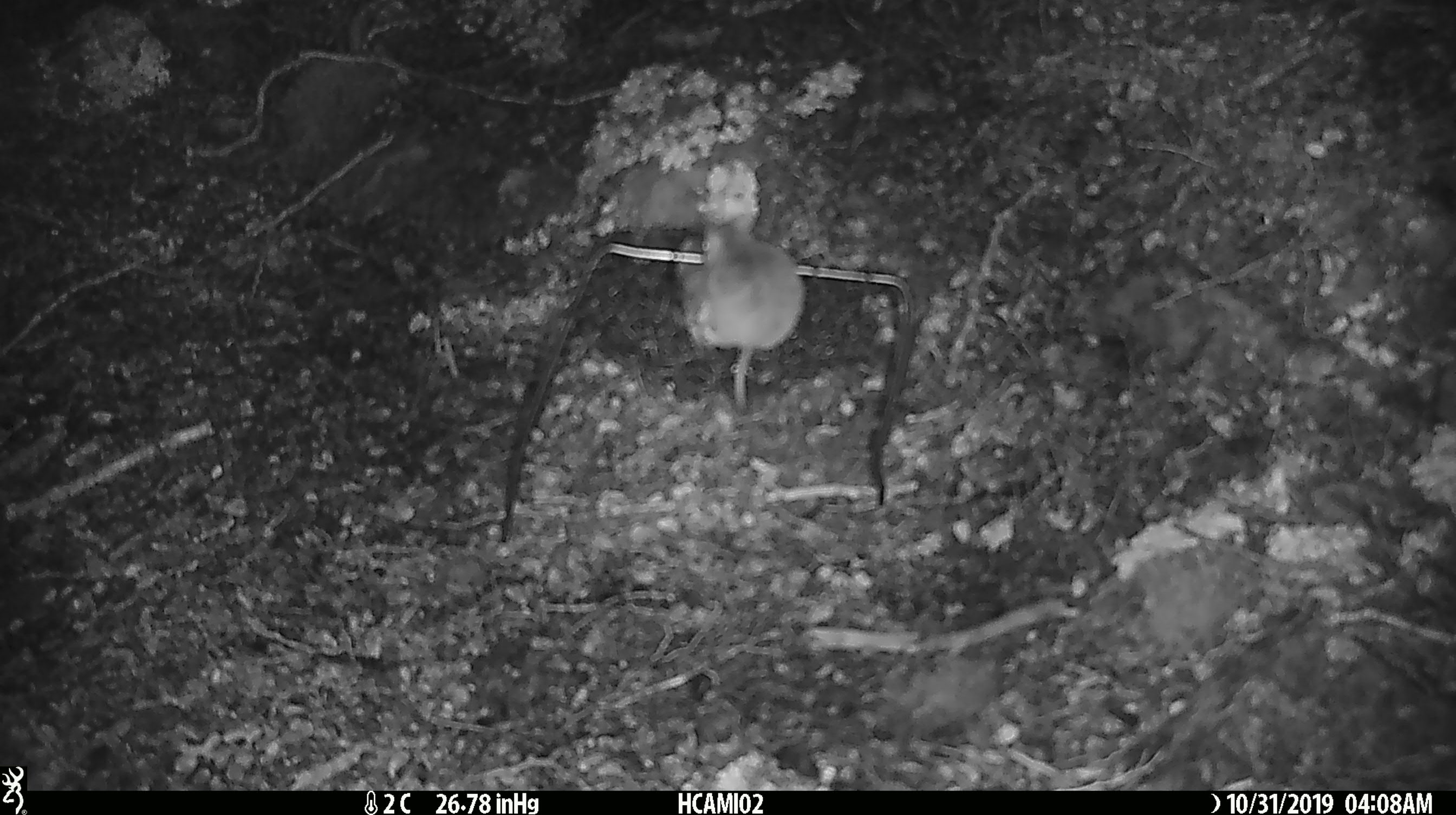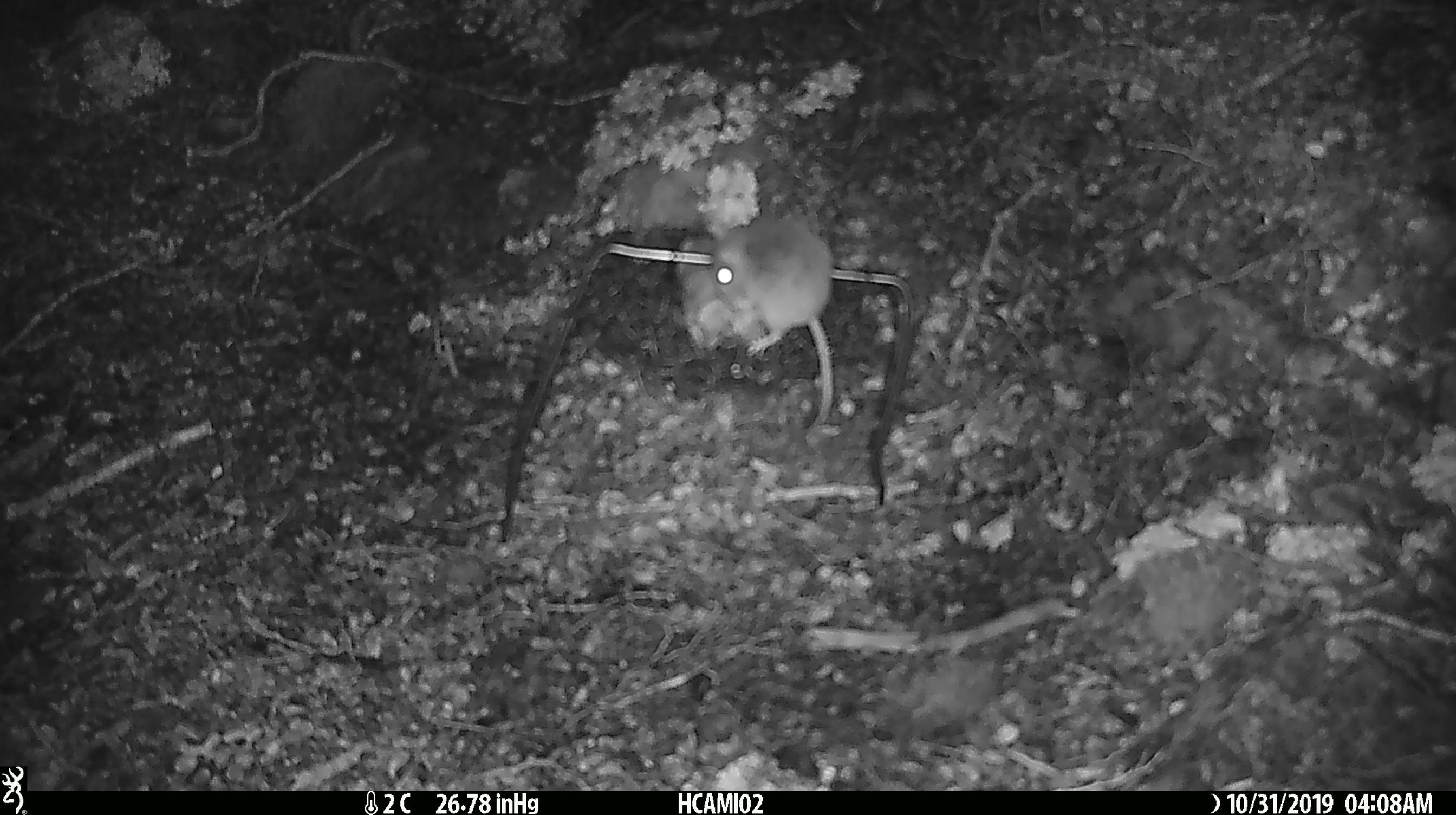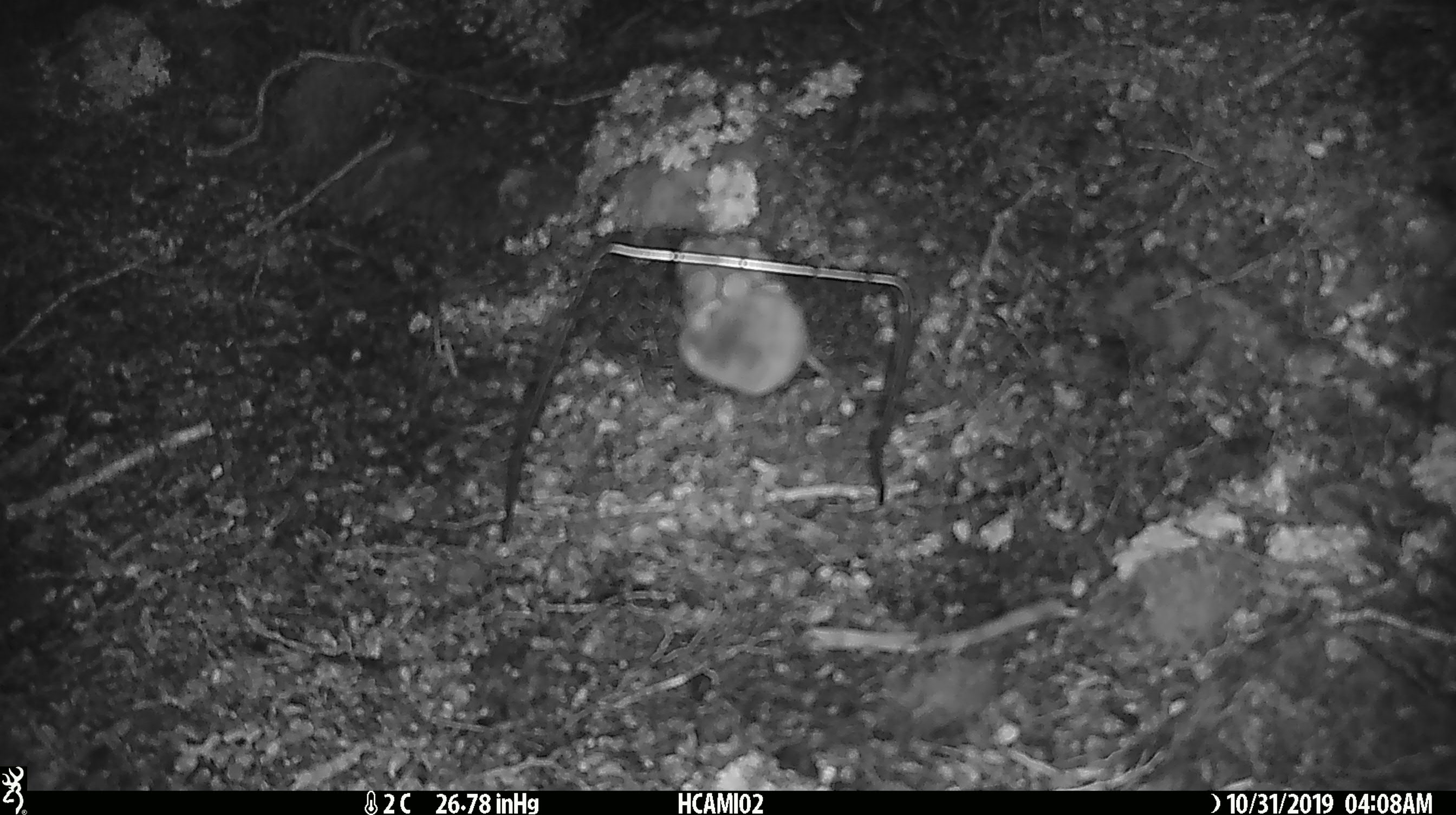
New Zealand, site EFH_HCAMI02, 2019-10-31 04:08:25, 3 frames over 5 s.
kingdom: Animalia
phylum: Chordata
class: Mammalia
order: Rodentia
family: Muridae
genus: Mus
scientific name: Mus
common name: mouse